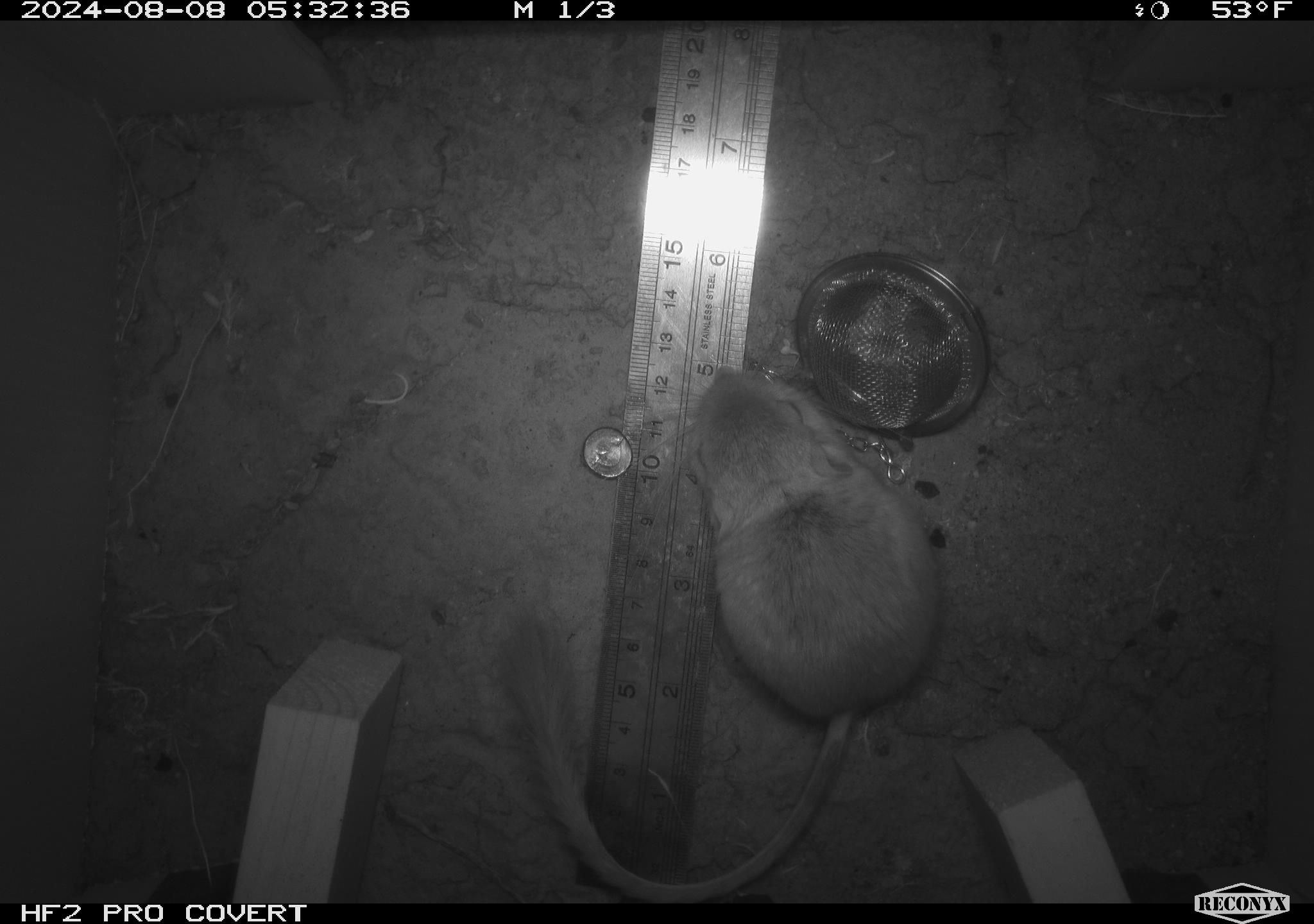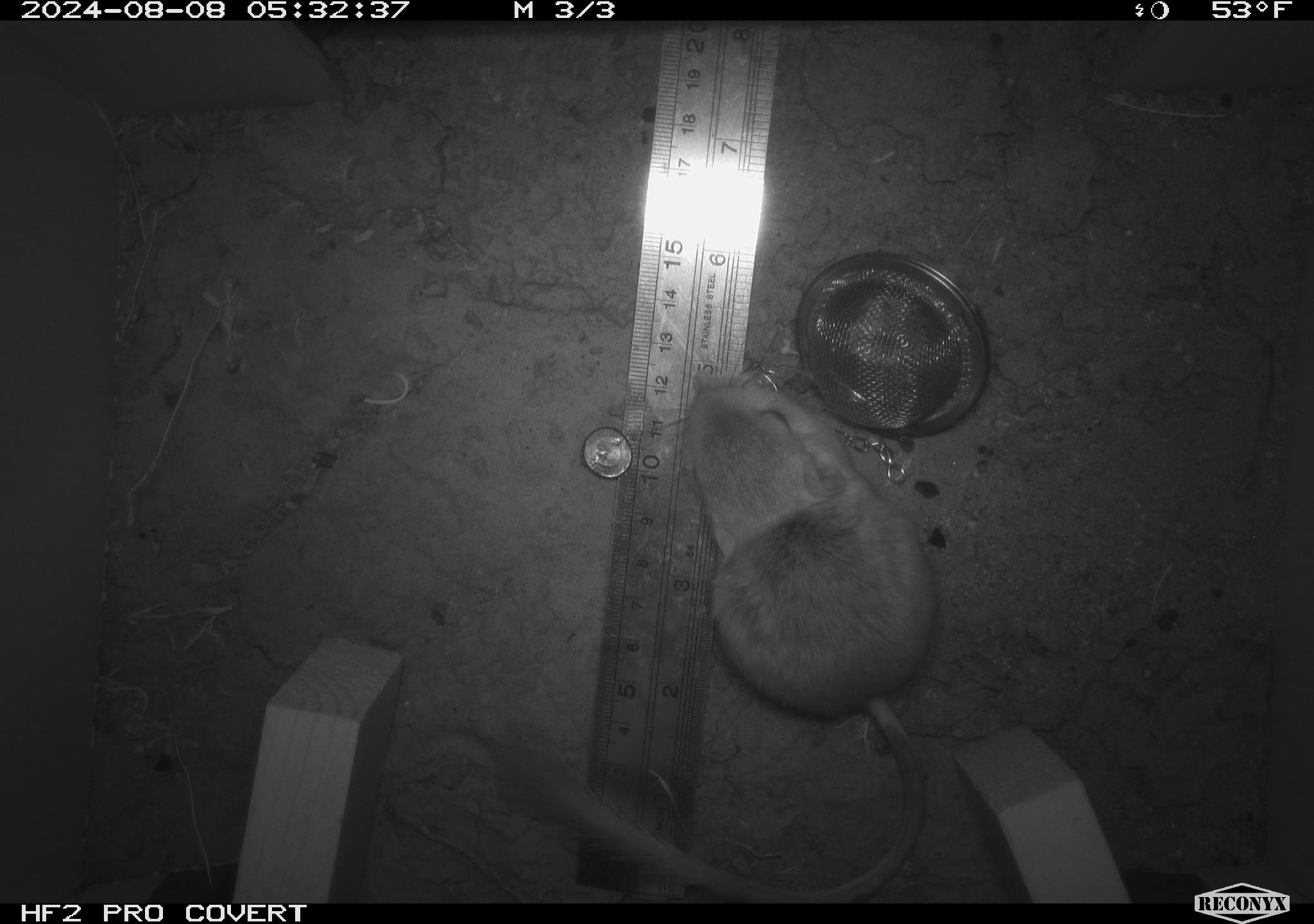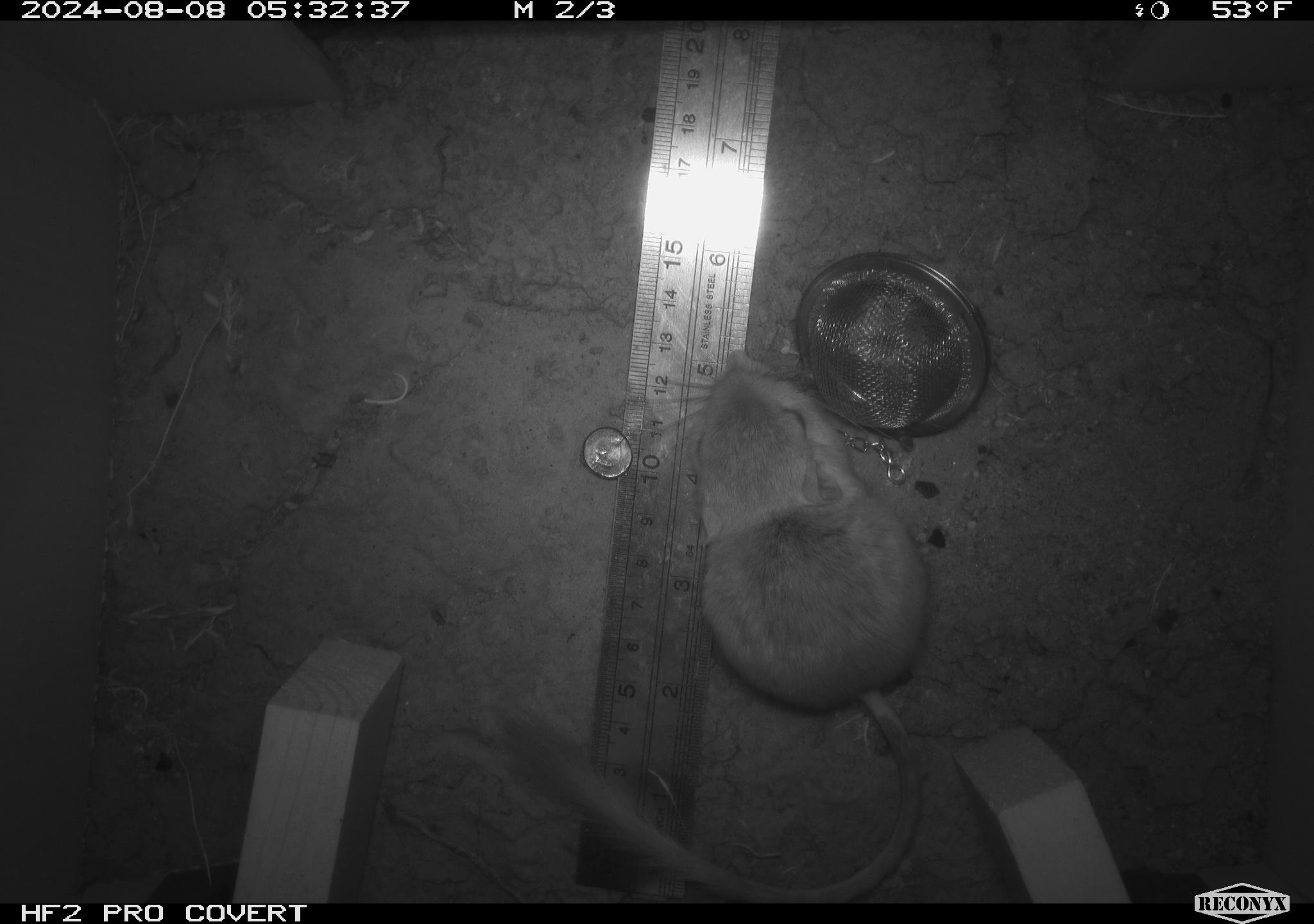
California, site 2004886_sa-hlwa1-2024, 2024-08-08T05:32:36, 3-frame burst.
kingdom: Animalia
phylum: Chordata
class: Mammalia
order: Rodentia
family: Heteromyidae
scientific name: Heteromyidae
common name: kangaroo rats and pocket mice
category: heteromyidae family